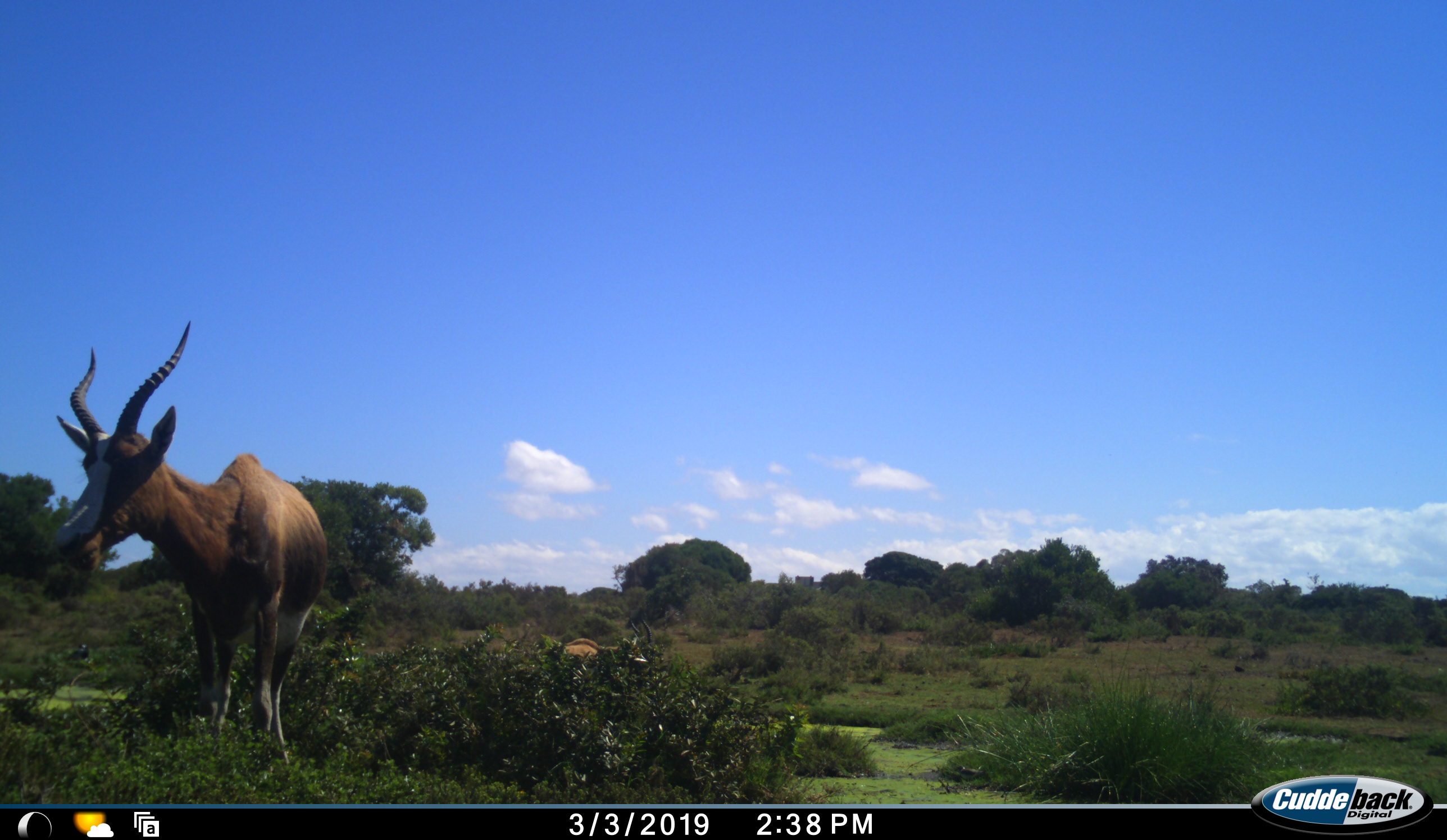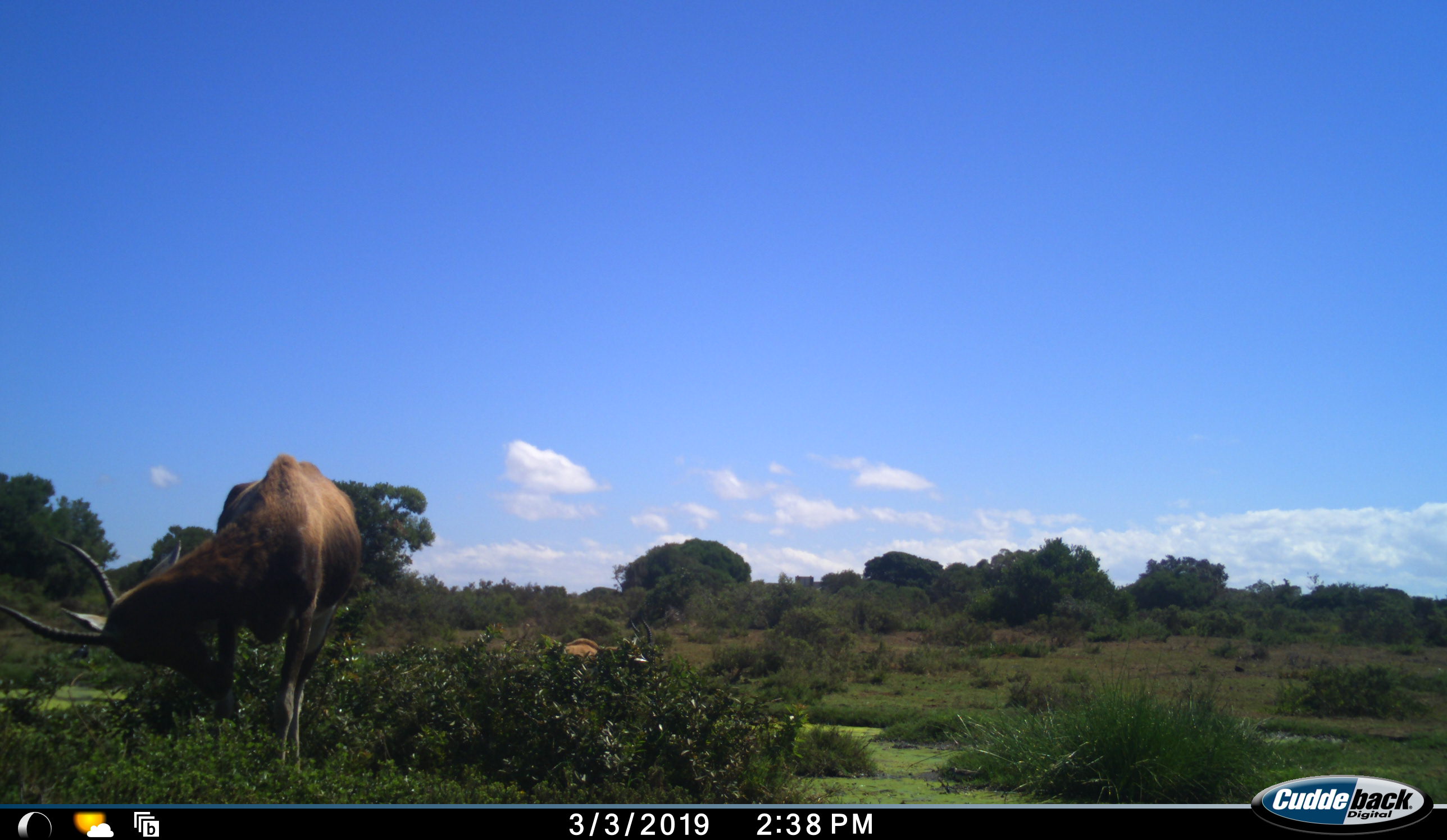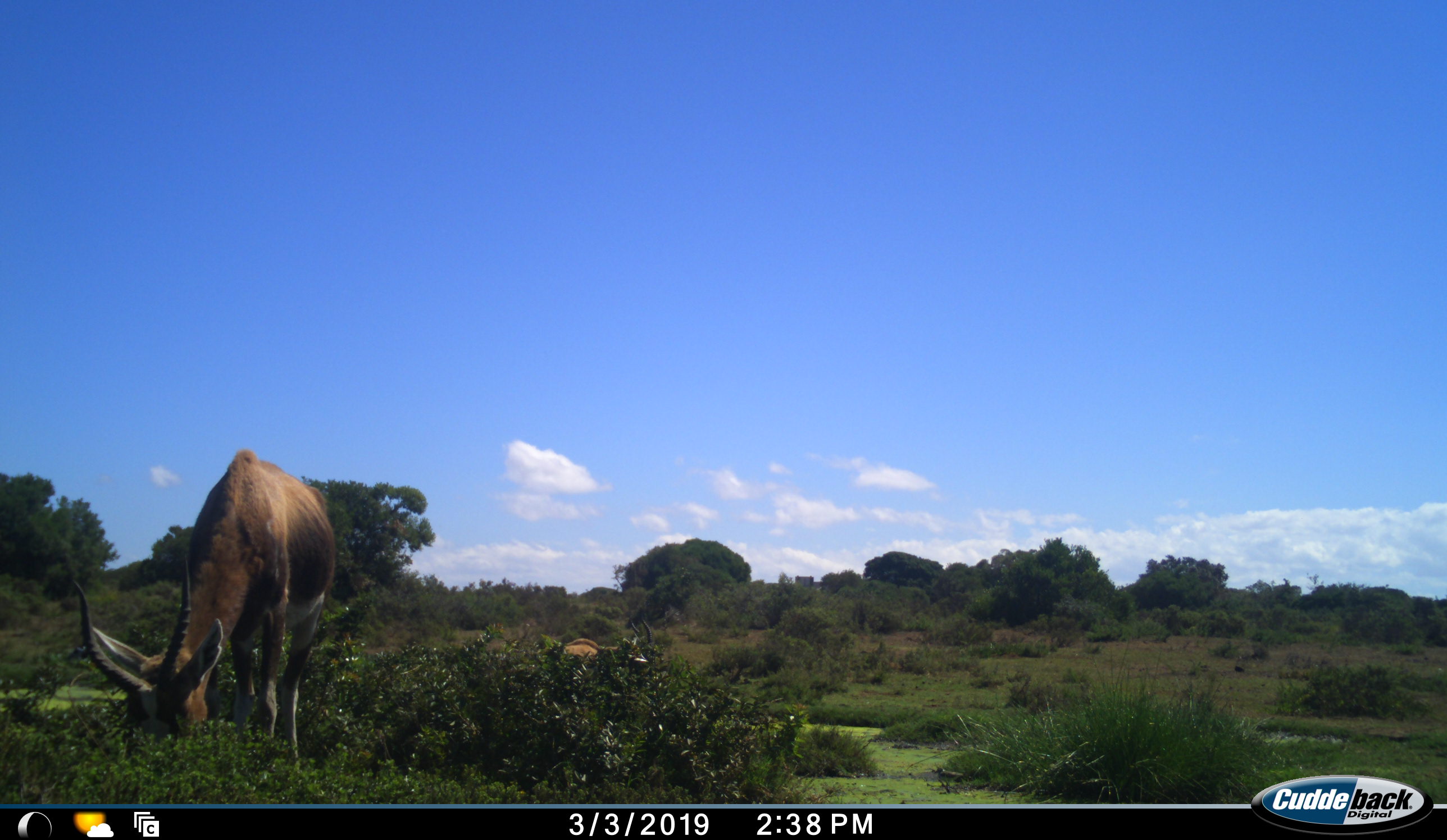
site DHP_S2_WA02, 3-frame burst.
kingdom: Animalia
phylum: Chordata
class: Mammalia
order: Artiodactyla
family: Bovidae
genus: Damaliscus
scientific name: Damaliscus pygargus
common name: bontebok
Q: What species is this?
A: Bontebok (Damaliscus pygargus).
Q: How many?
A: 2.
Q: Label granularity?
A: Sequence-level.